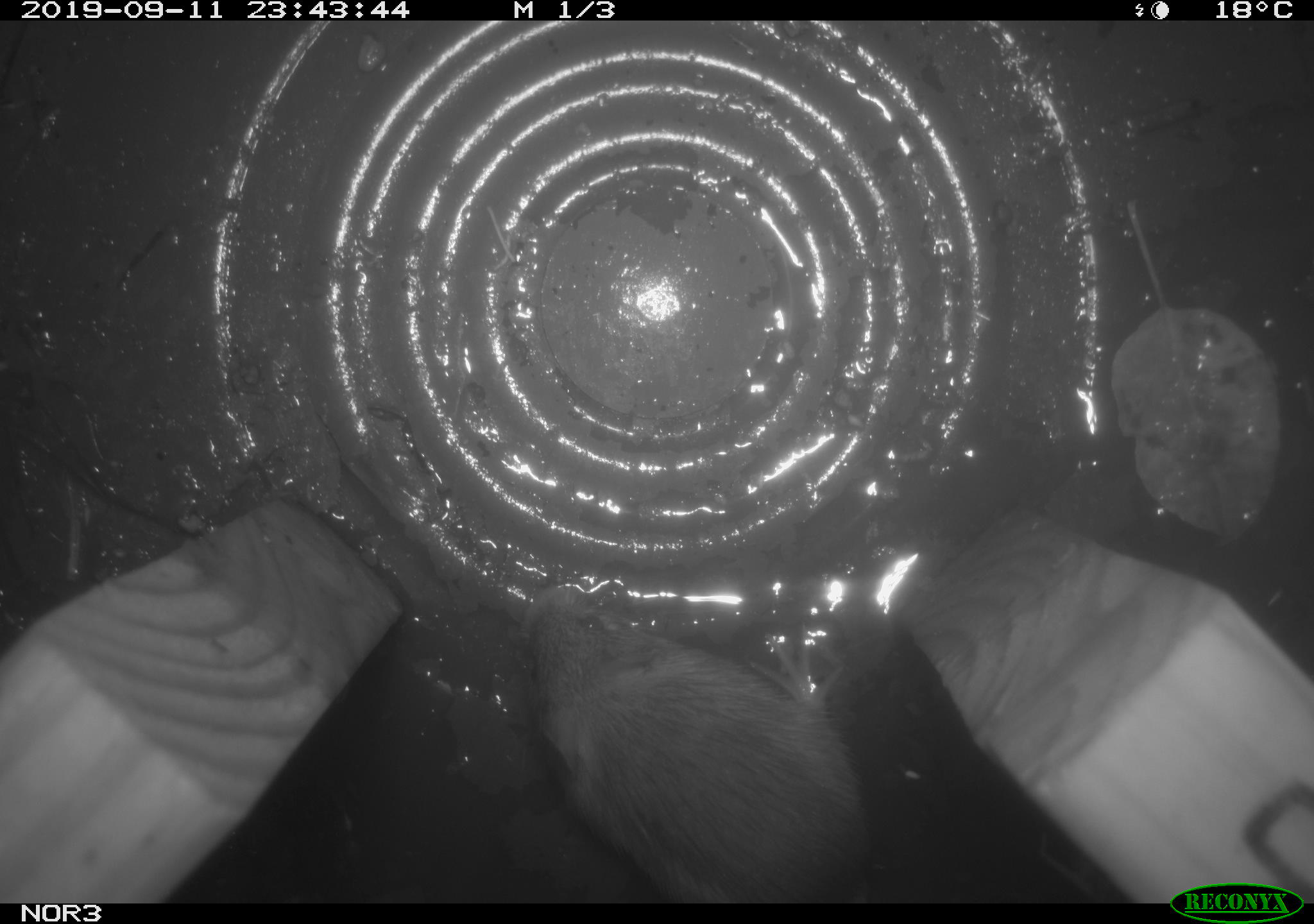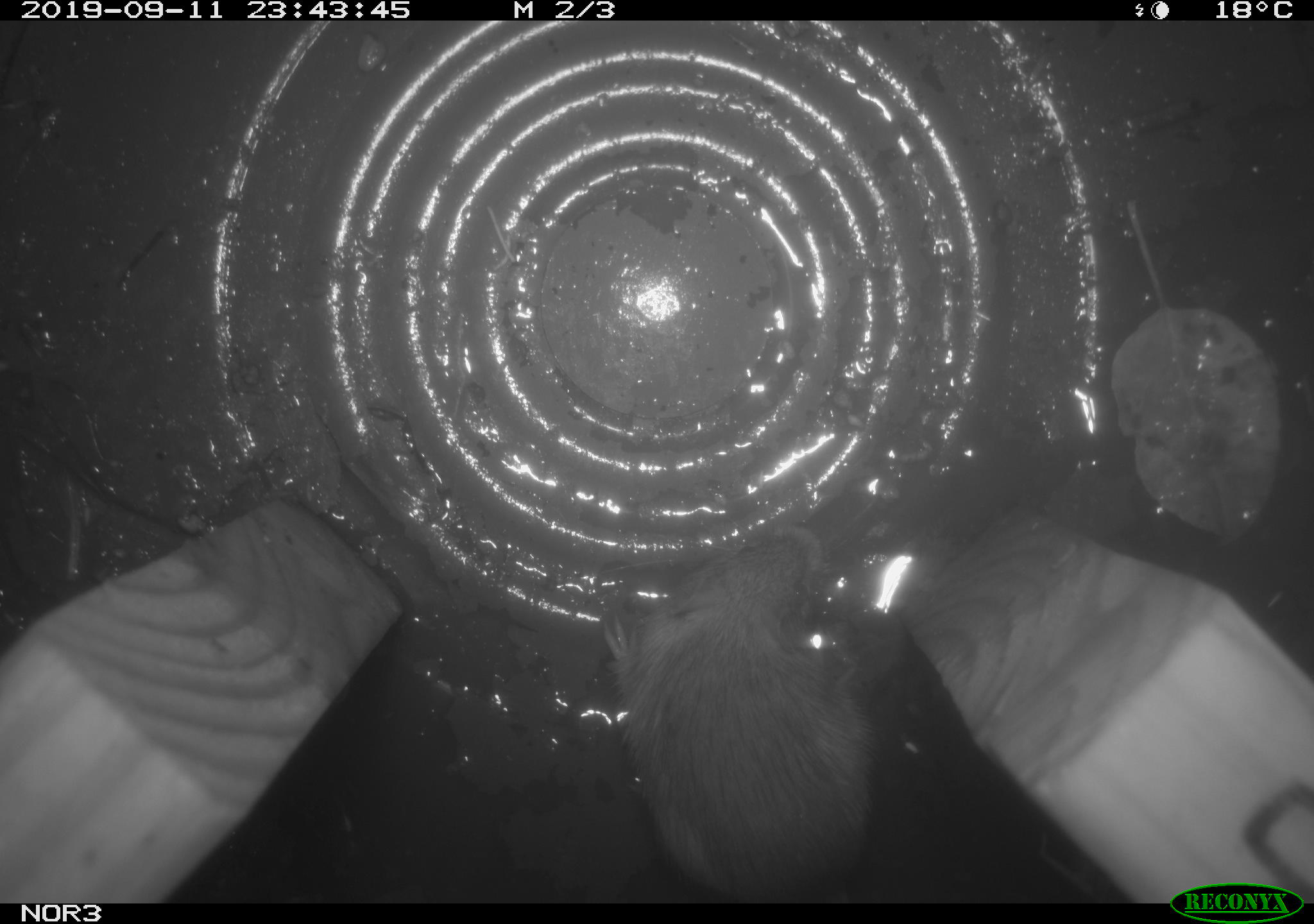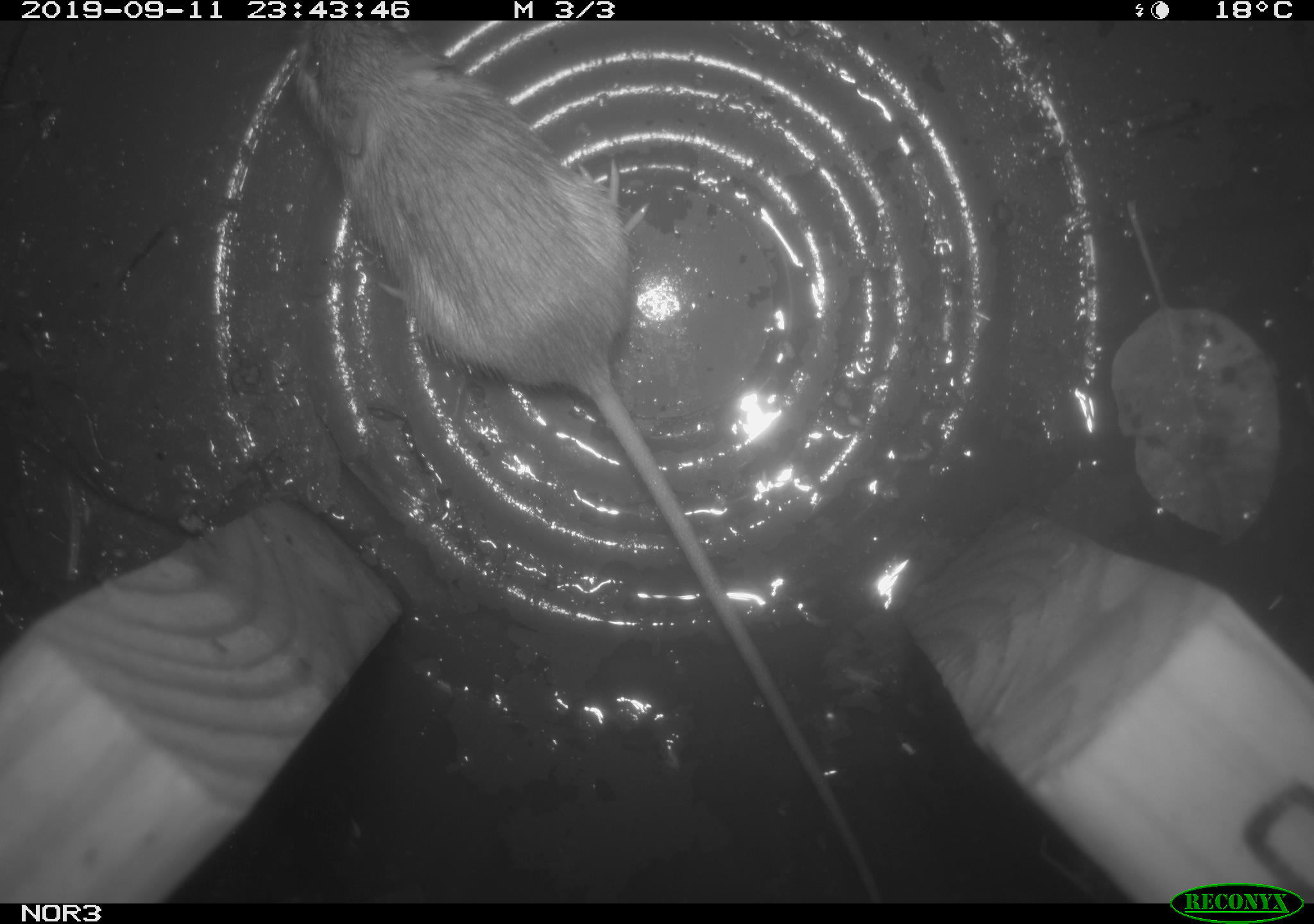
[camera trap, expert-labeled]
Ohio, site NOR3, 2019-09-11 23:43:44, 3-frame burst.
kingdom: Animalia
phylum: Chordata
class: Mammalia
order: Rodentia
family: Zapodidae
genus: Napaeozapus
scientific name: Napaeozapus insignis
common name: woodland jumping mouse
Woodland jumping mouse (Napaeozapus insignis).